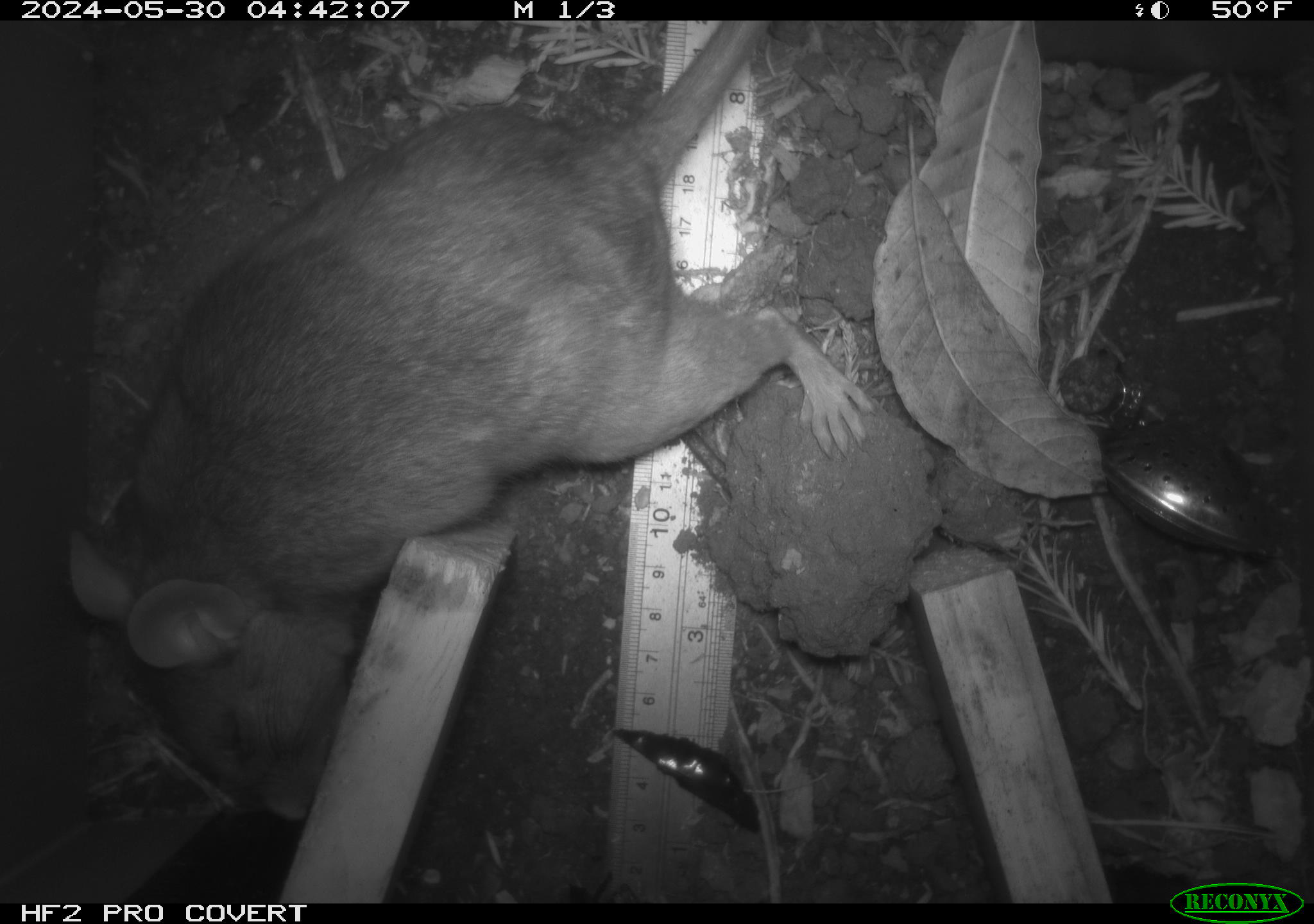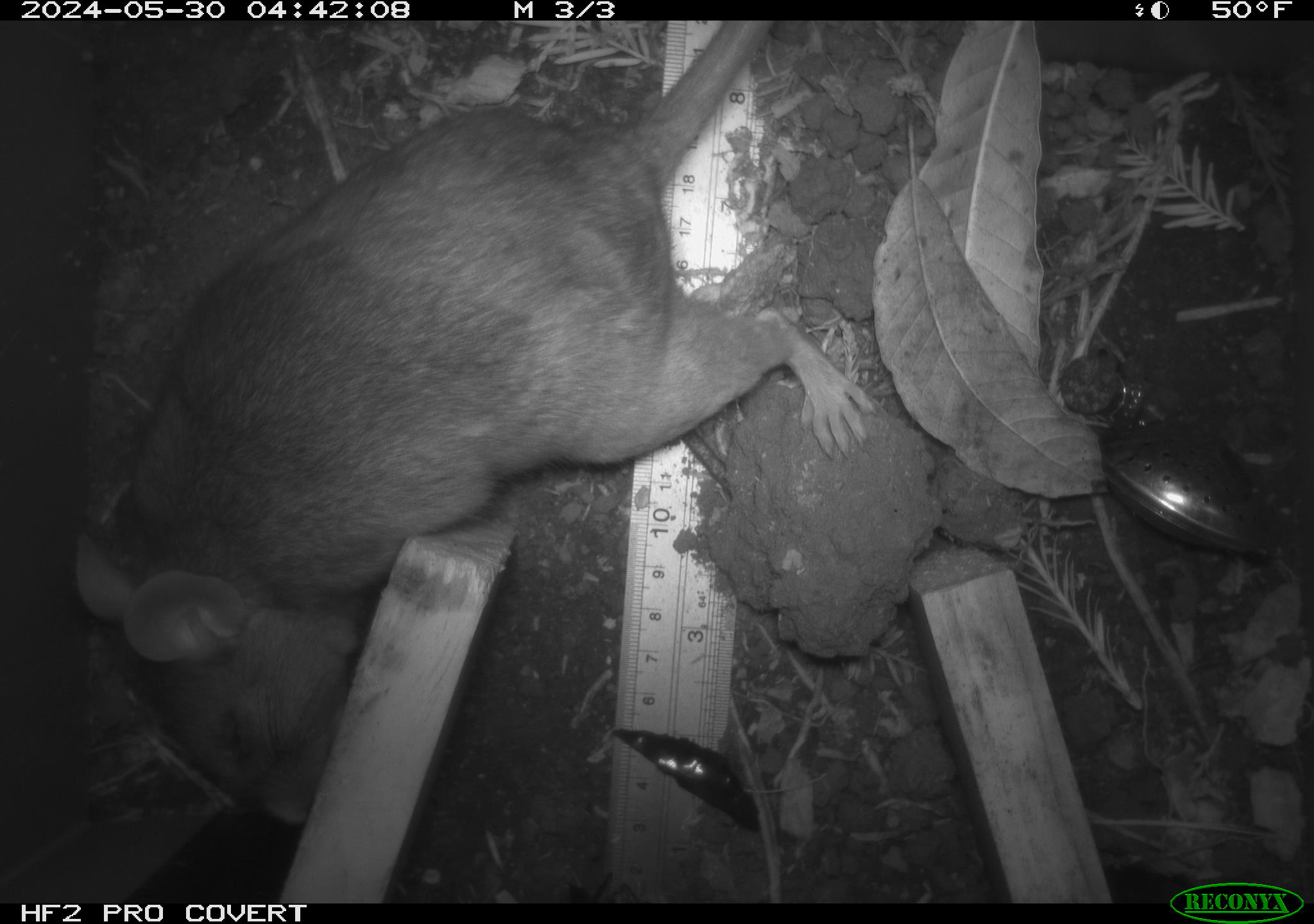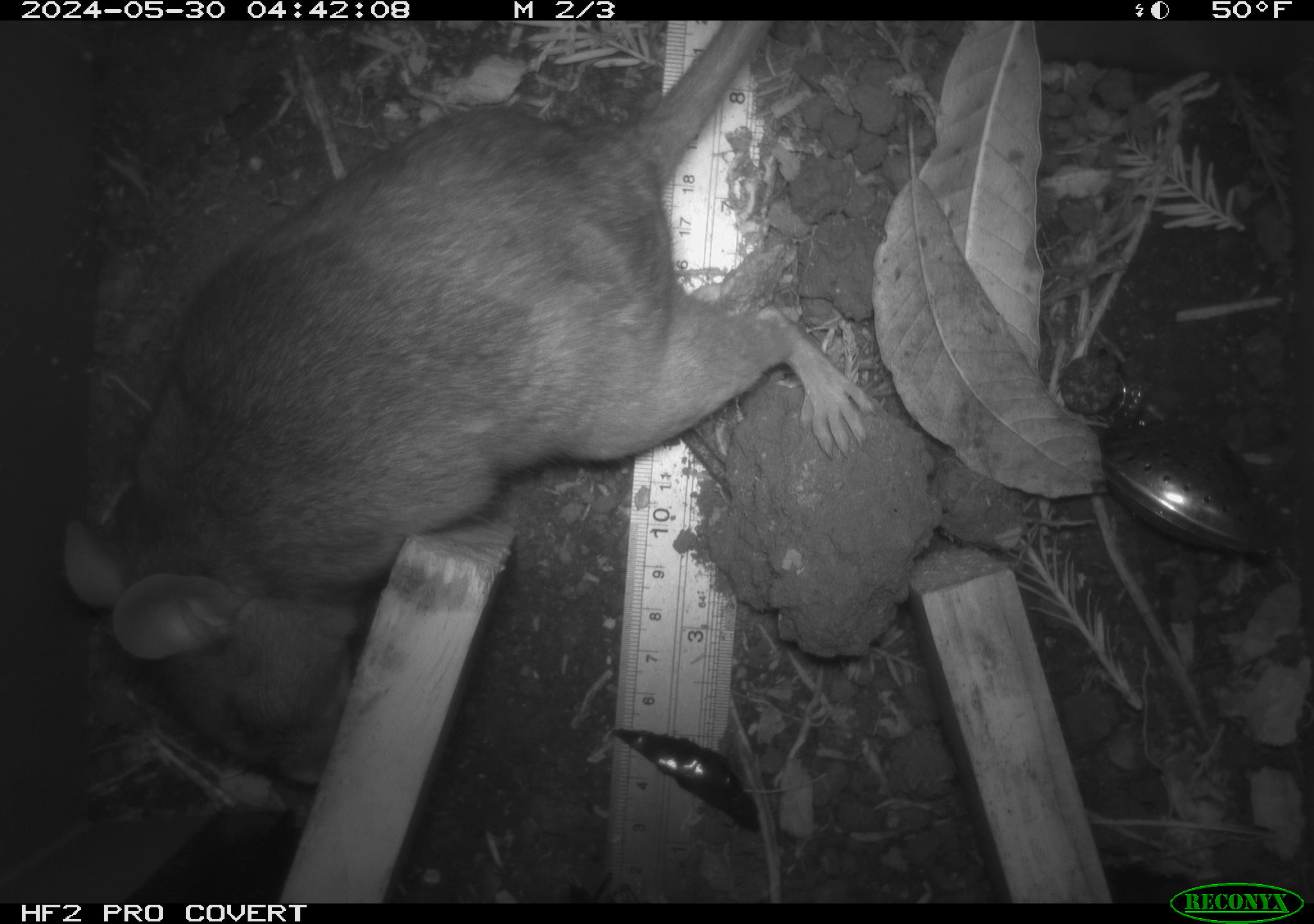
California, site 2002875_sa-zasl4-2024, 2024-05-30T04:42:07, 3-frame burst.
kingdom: Animalia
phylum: Chordata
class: Mammalia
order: Rodentia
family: Cricetidae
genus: Neotoma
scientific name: Neotoma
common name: pack rat or woodrat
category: neotoma species